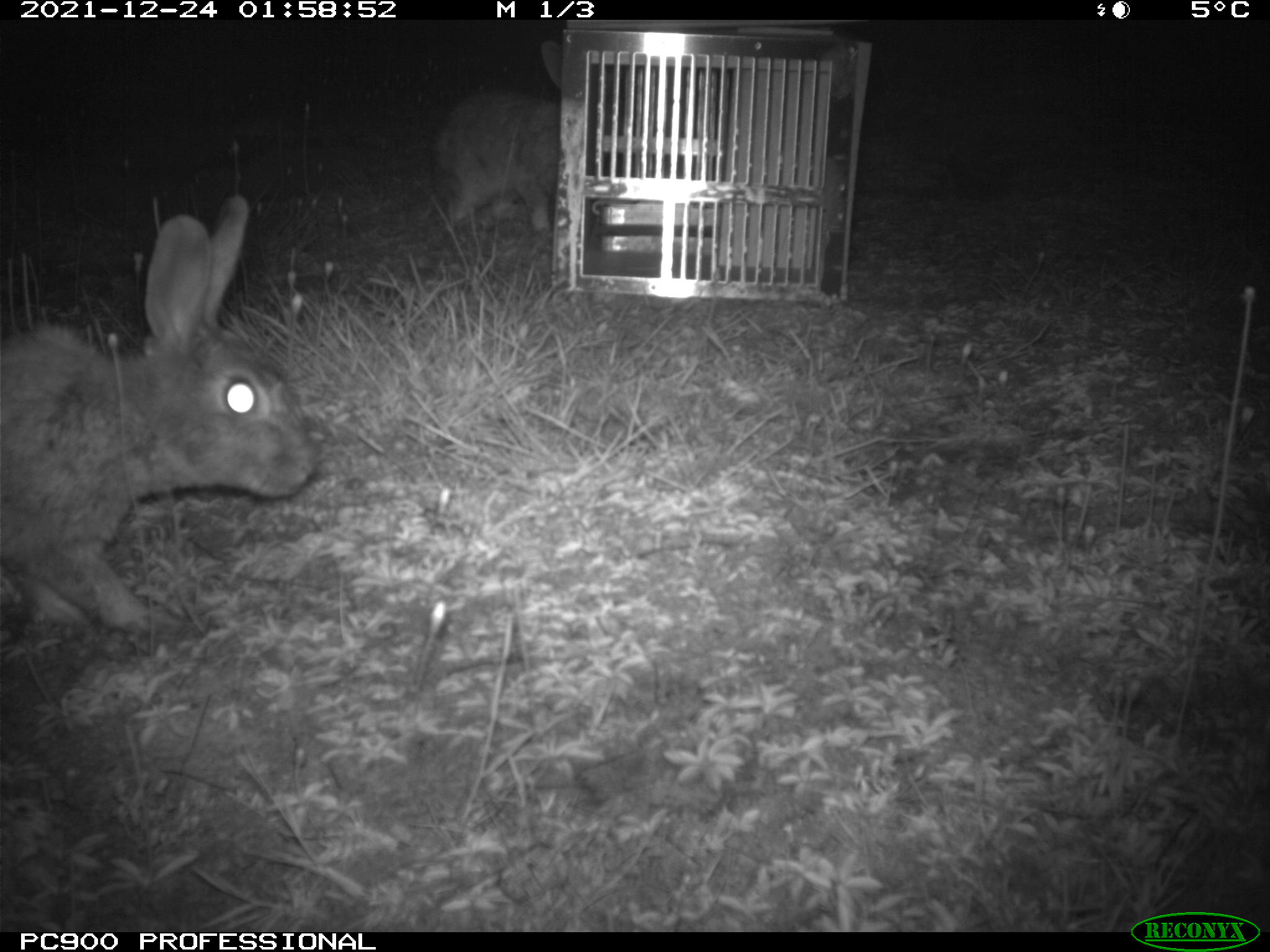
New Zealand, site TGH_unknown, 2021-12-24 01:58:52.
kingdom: Animalia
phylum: Chordata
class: Mammalia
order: Lagomorpha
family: Leporidae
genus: Oryctolagus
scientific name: Oryctolagus cuniculus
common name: european rabbit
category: rabbit